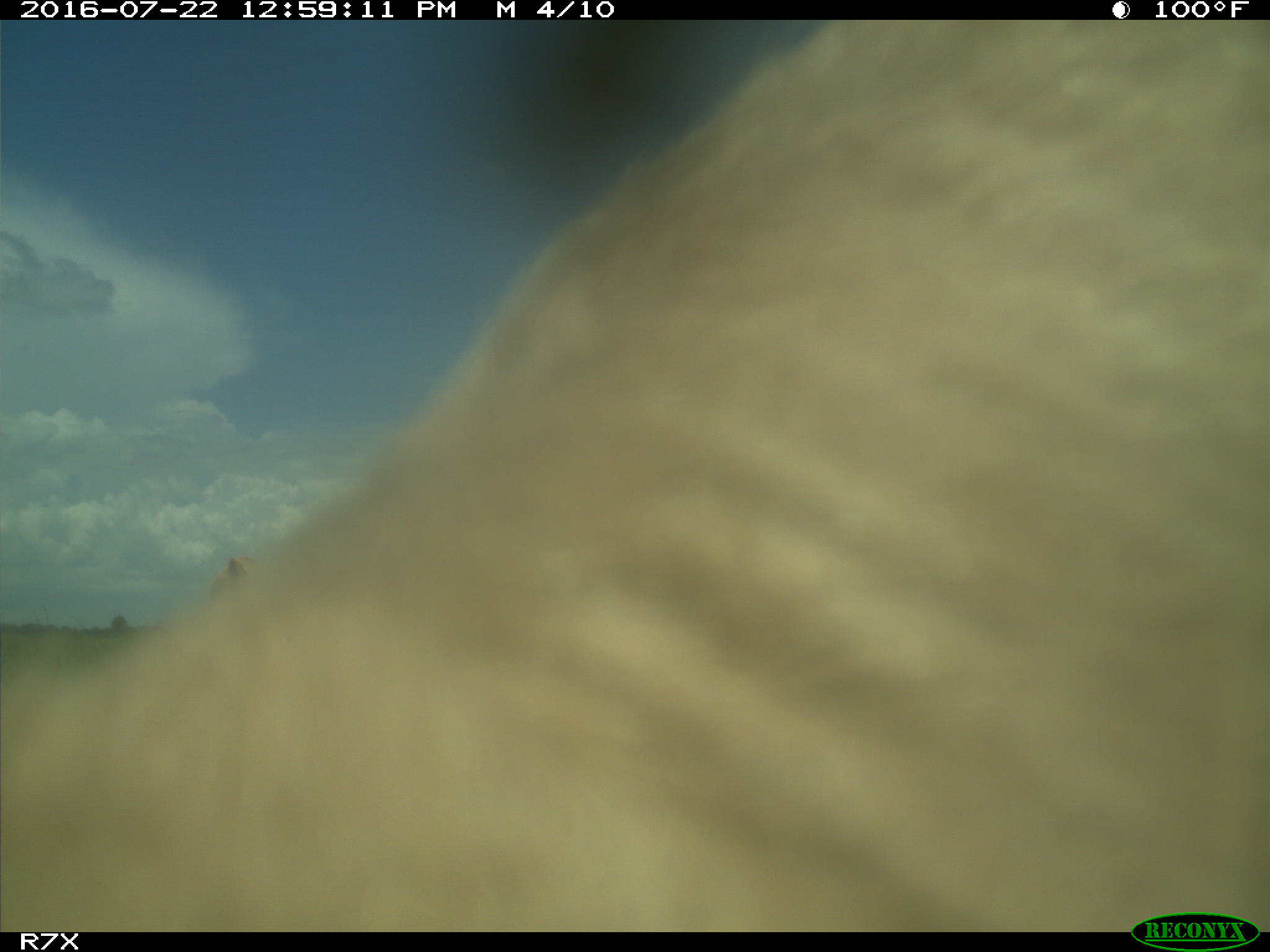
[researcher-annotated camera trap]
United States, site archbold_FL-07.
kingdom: Animalia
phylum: Chordata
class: Mammalia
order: Artiodactyla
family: Bovidae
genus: Bos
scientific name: Bos taurus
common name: domestic cow